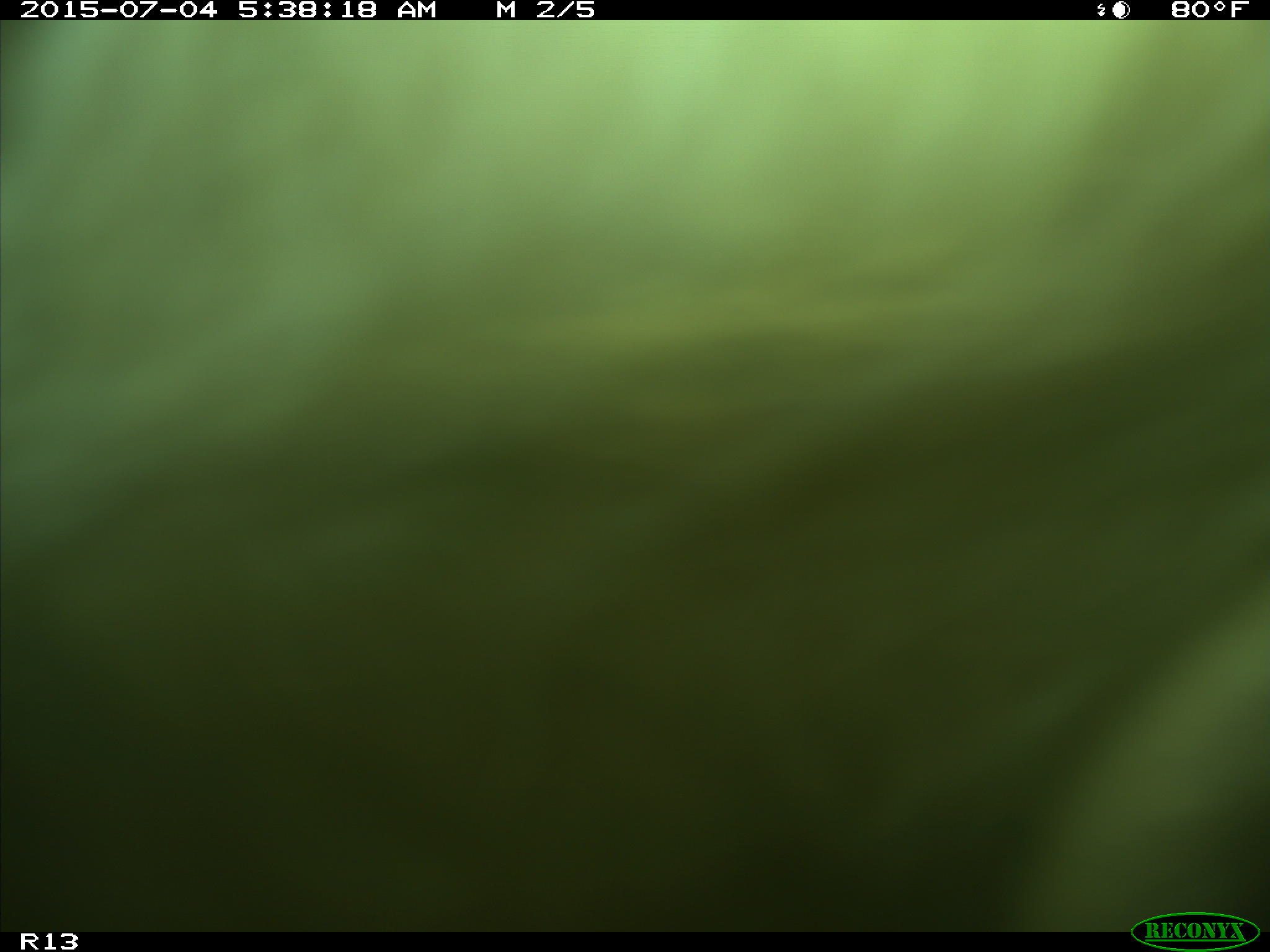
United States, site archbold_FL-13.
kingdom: Animalia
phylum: Chordata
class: Mammalia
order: Artiodactyla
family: Bovidae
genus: Bos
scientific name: Bos taurus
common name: domestic cow